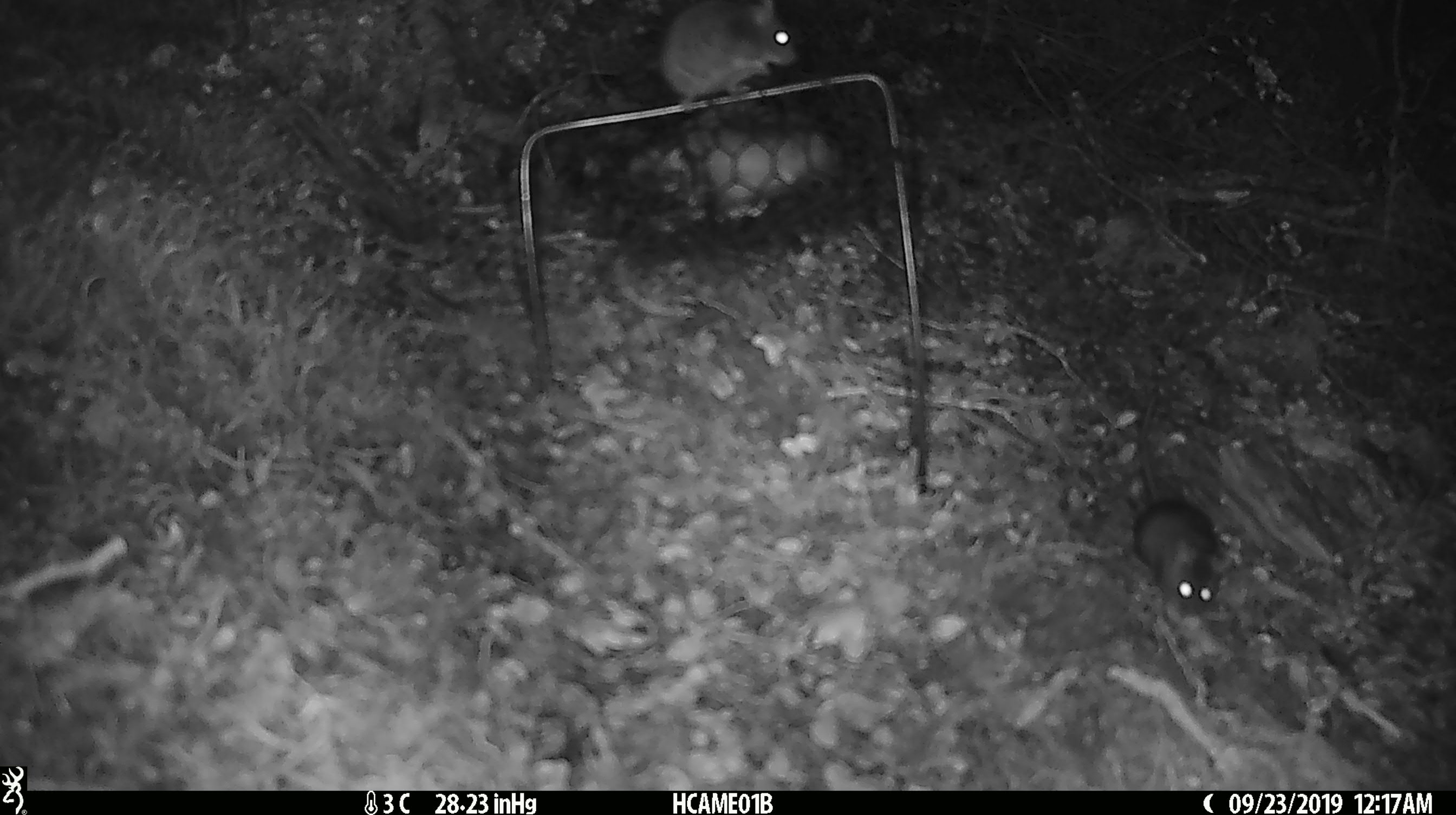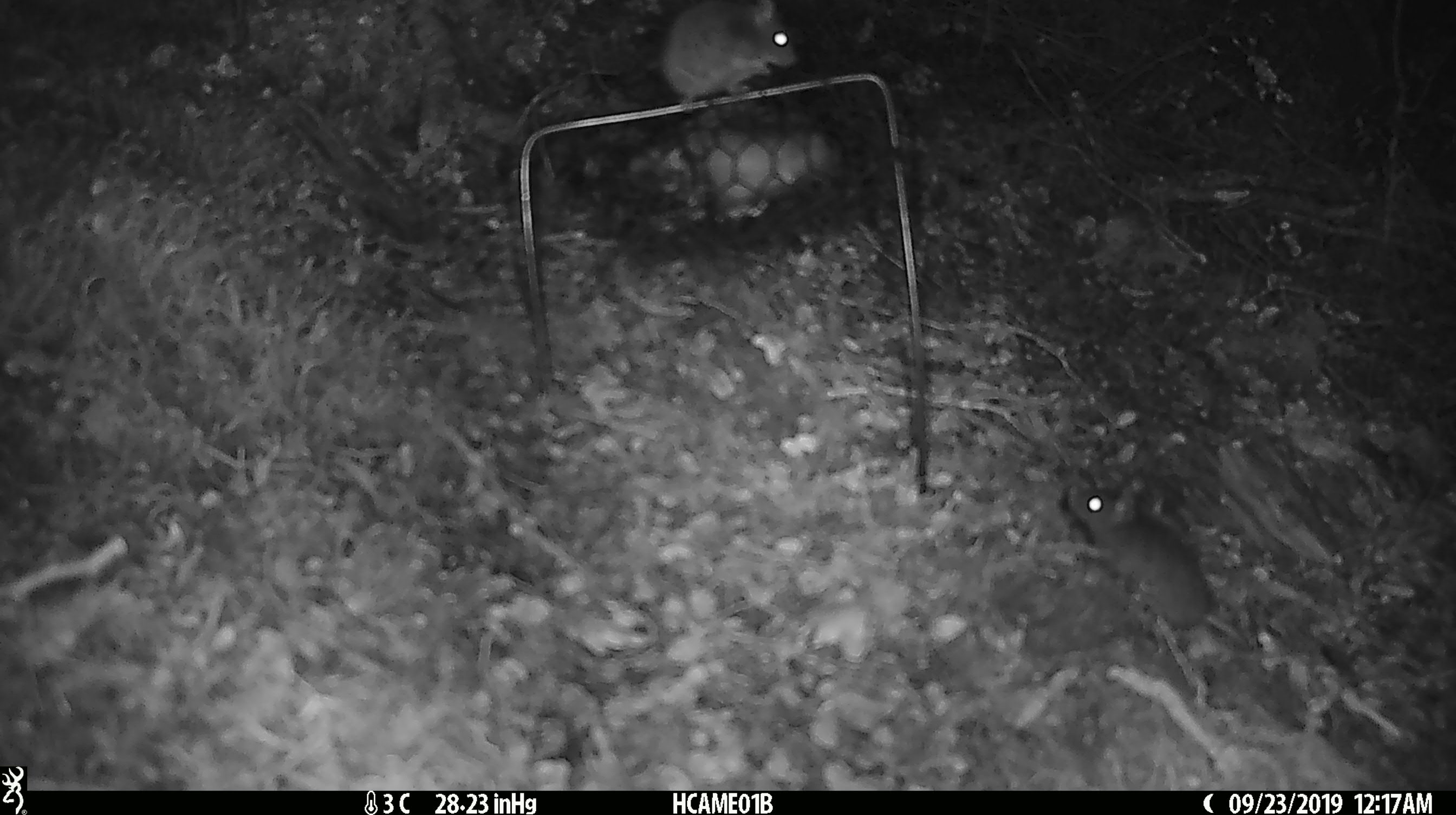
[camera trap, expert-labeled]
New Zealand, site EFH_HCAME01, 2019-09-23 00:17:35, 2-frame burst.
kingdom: Animalia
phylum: Chordata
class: Mammalia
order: Rodentia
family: Muridae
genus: Mus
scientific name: Mus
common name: mouse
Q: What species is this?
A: Mouse (Mus).